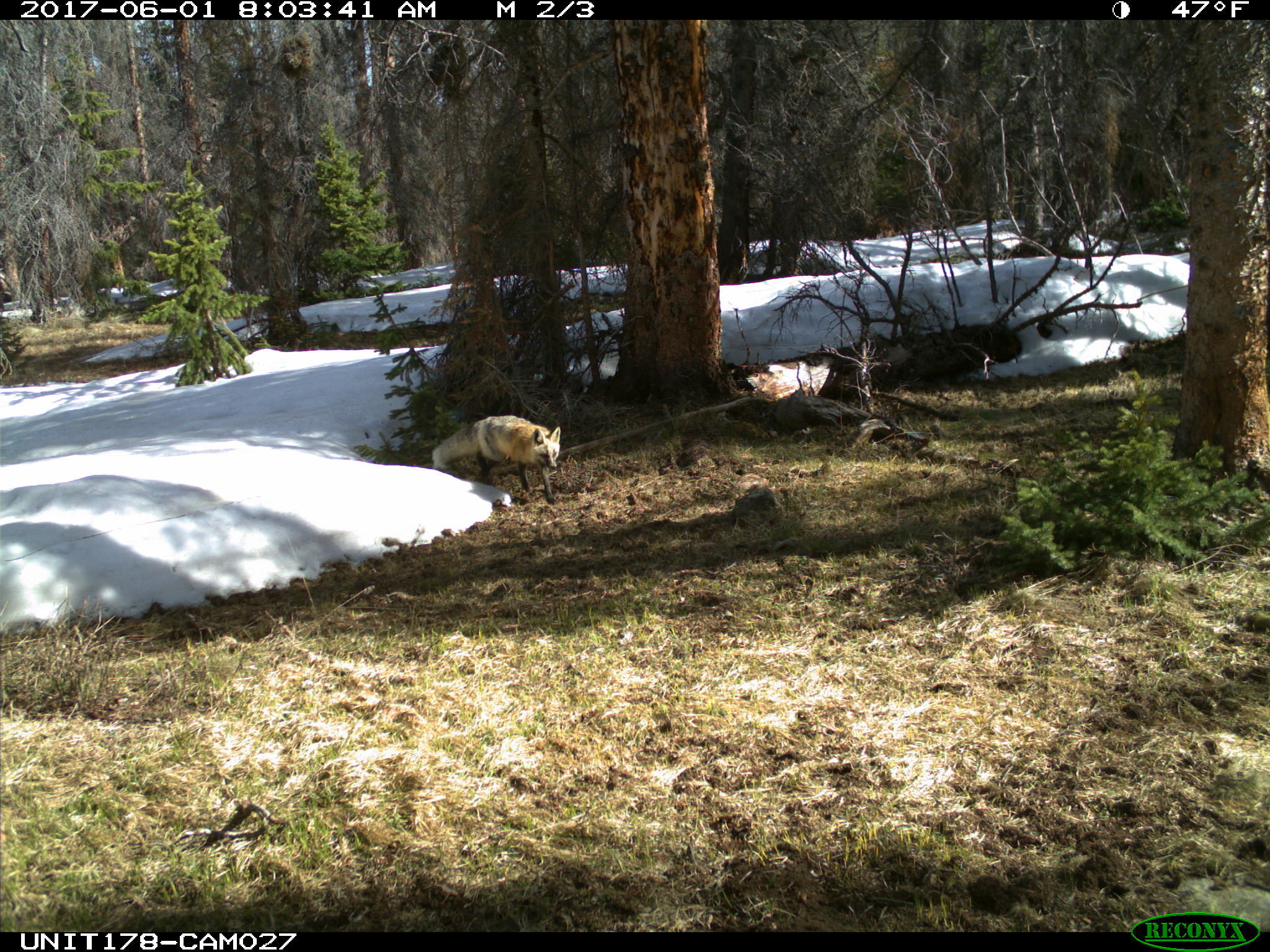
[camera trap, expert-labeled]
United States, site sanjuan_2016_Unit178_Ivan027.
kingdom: Animalia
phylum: Chordata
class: Mammalia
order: Carnivora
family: Canidae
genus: Vulpes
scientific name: Vulpes vulpes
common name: red fox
Vulpes vulpes (red fox).